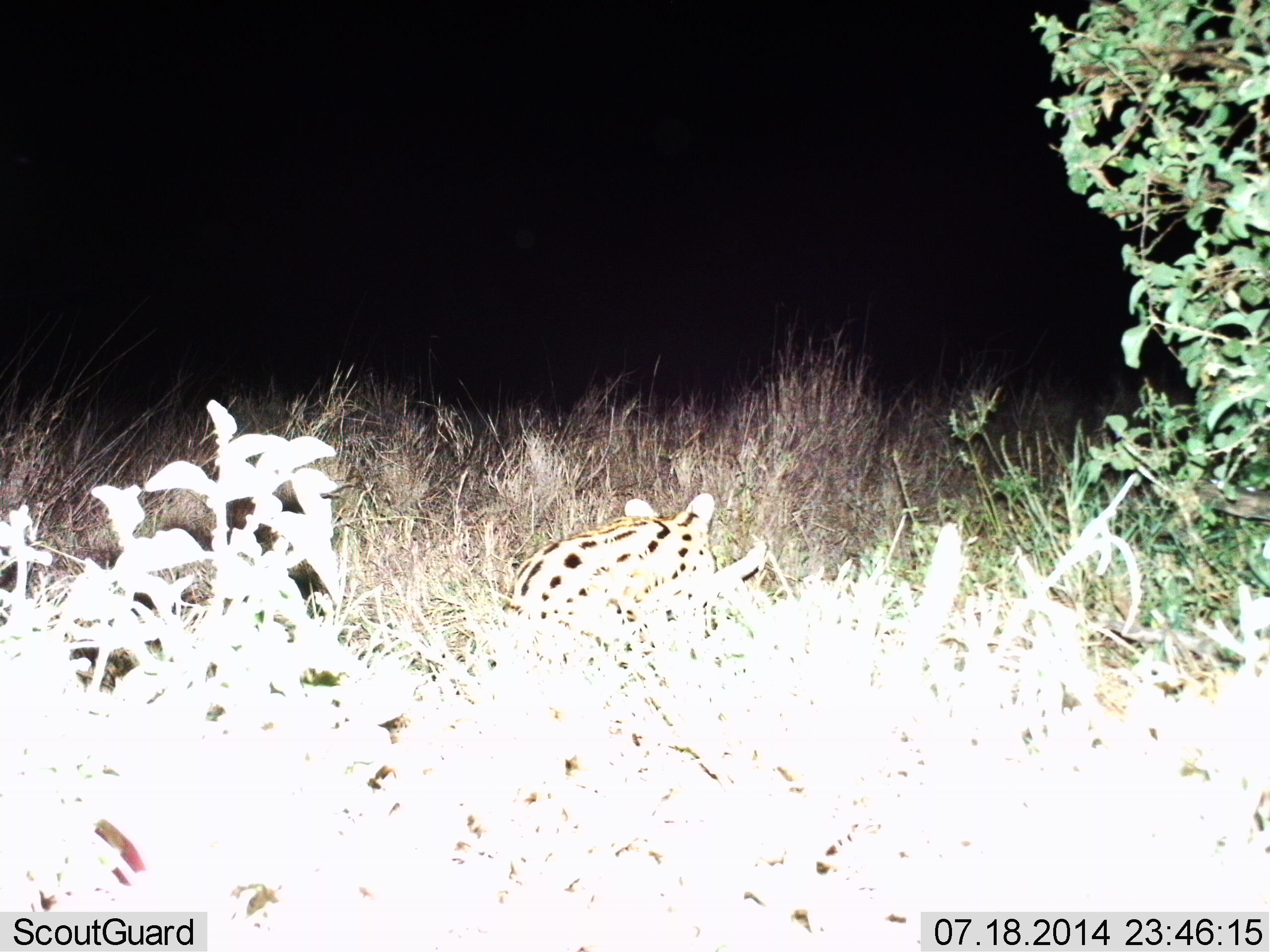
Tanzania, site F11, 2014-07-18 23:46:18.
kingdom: Animalia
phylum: Chordata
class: Mammalia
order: Carnivora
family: Felidae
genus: Leptailurus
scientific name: Leptailurus serval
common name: serval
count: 1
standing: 40%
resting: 30%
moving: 20%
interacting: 10%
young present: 0%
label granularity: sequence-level